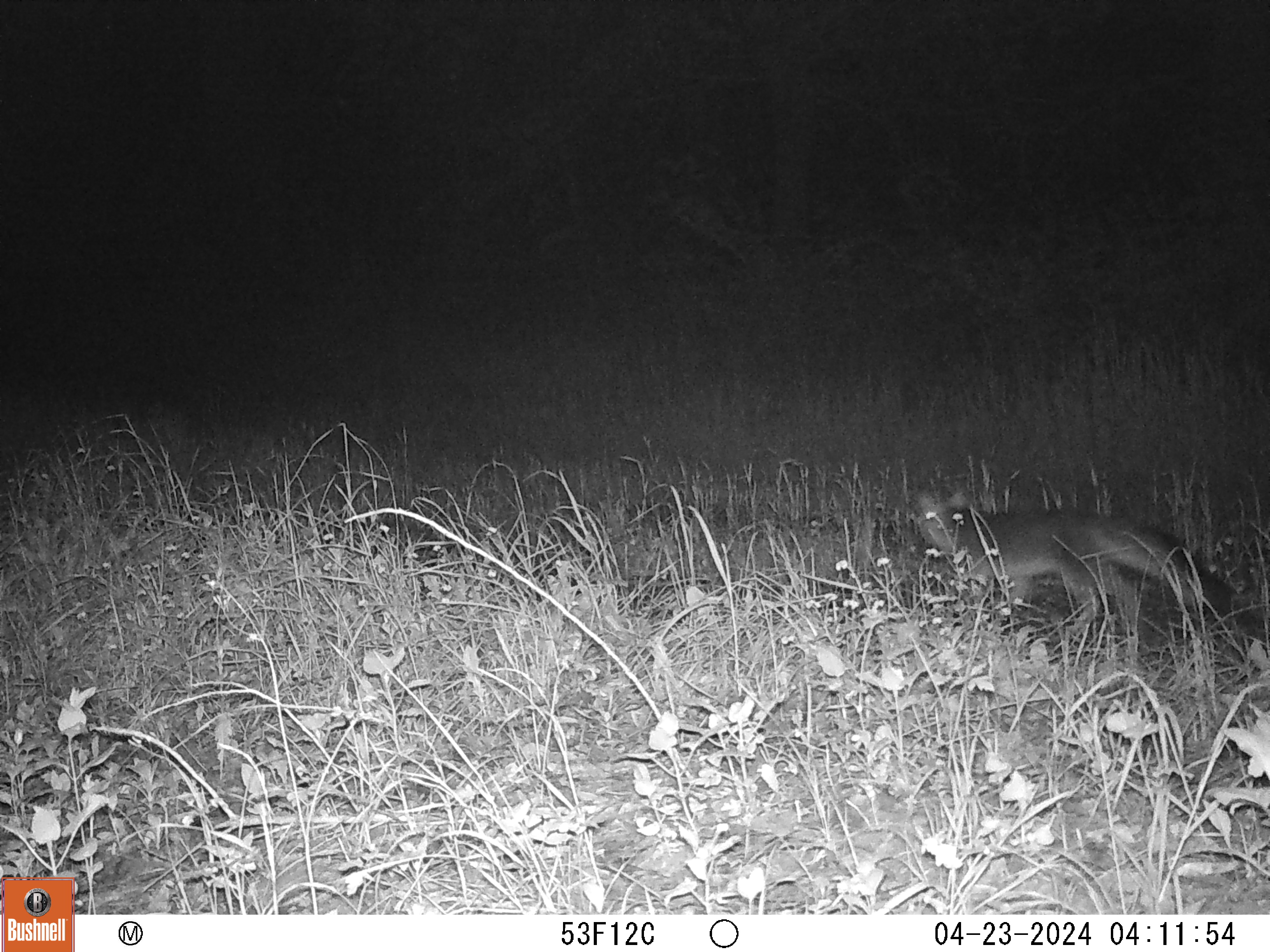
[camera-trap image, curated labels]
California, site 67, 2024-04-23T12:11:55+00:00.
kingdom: Animalia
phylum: Chordata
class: Mammalia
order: Carnivora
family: Canidae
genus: Urocyon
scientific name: Urocyon cinereoargenteus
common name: gray fox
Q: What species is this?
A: Gray fox (Urocyon cinereoargenteus).